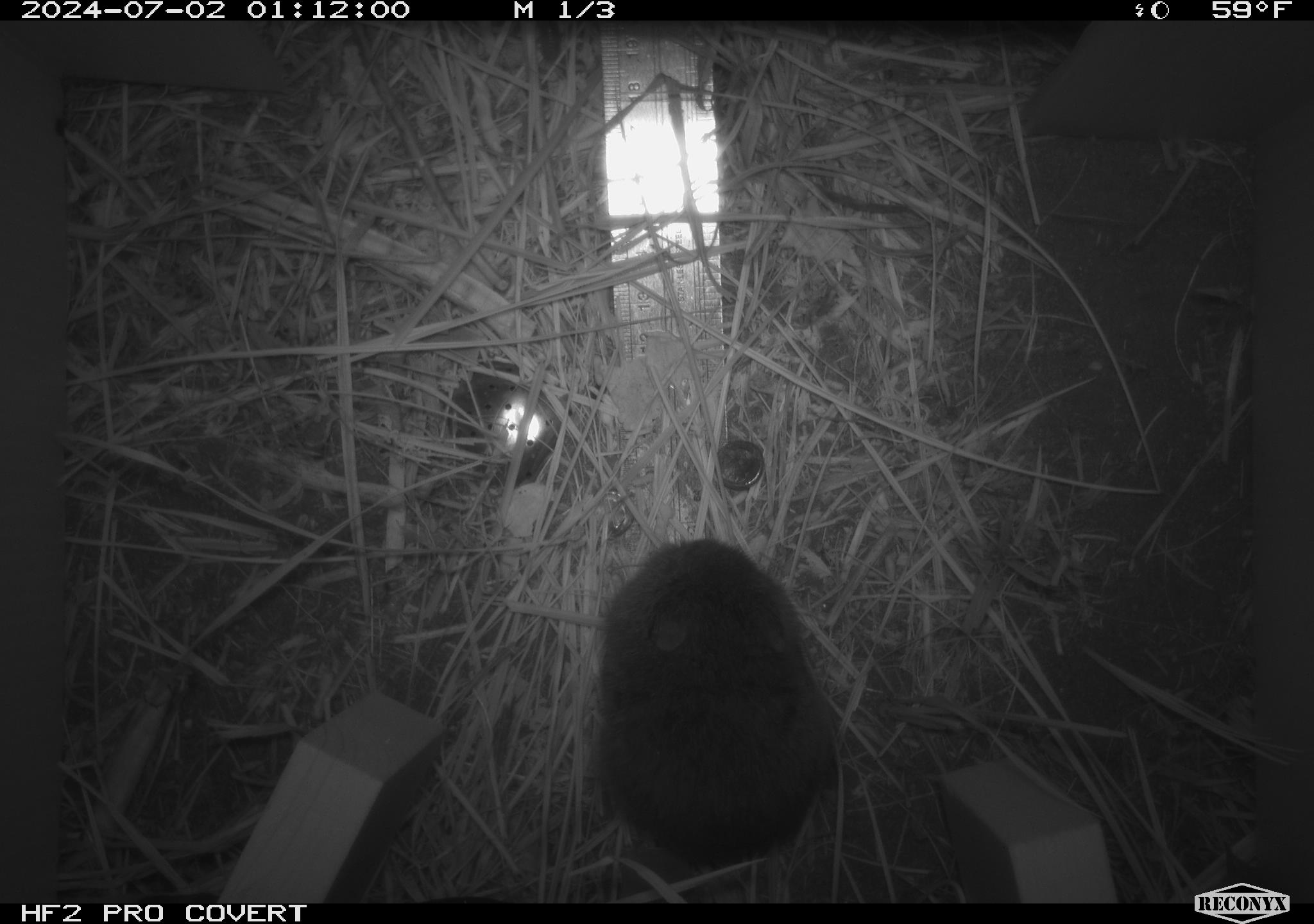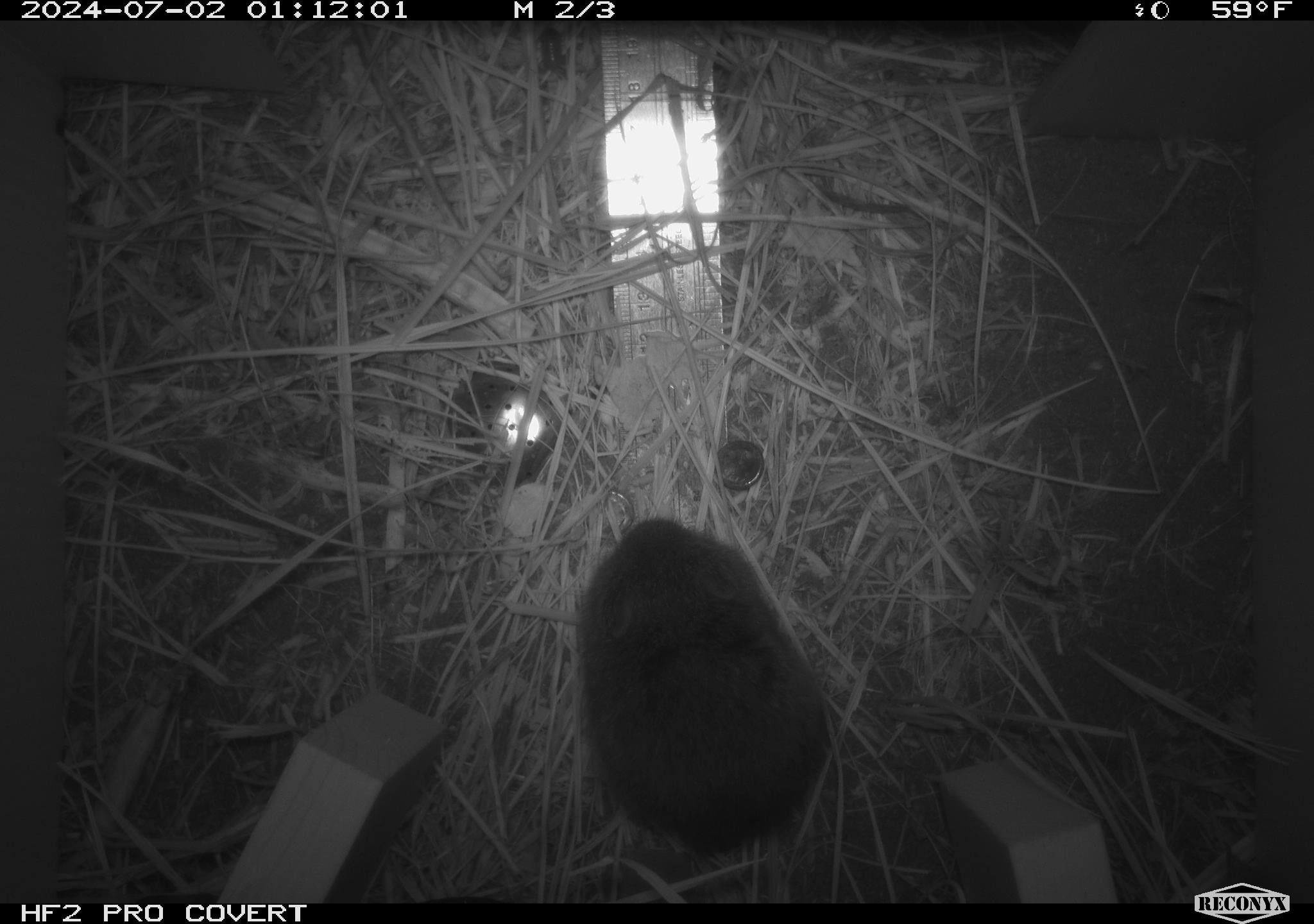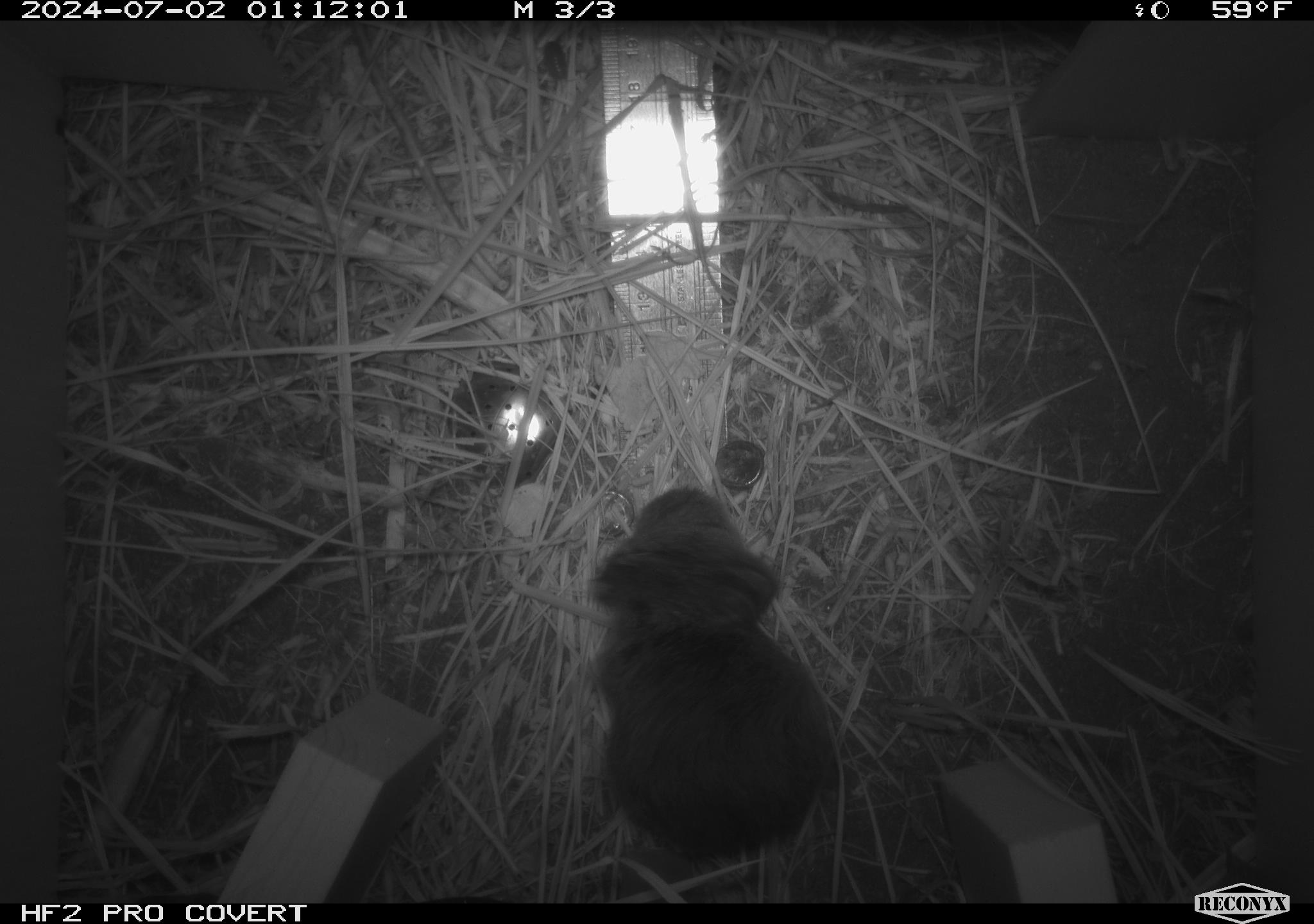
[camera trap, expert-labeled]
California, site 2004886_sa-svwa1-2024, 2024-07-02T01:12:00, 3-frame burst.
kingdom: Animalia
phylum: Chordata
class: Mammalia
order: Rodentia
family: Cricetidae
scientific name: Arvicolinae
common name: voles, lemmings, and muskrats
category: arvicolinae subfamily